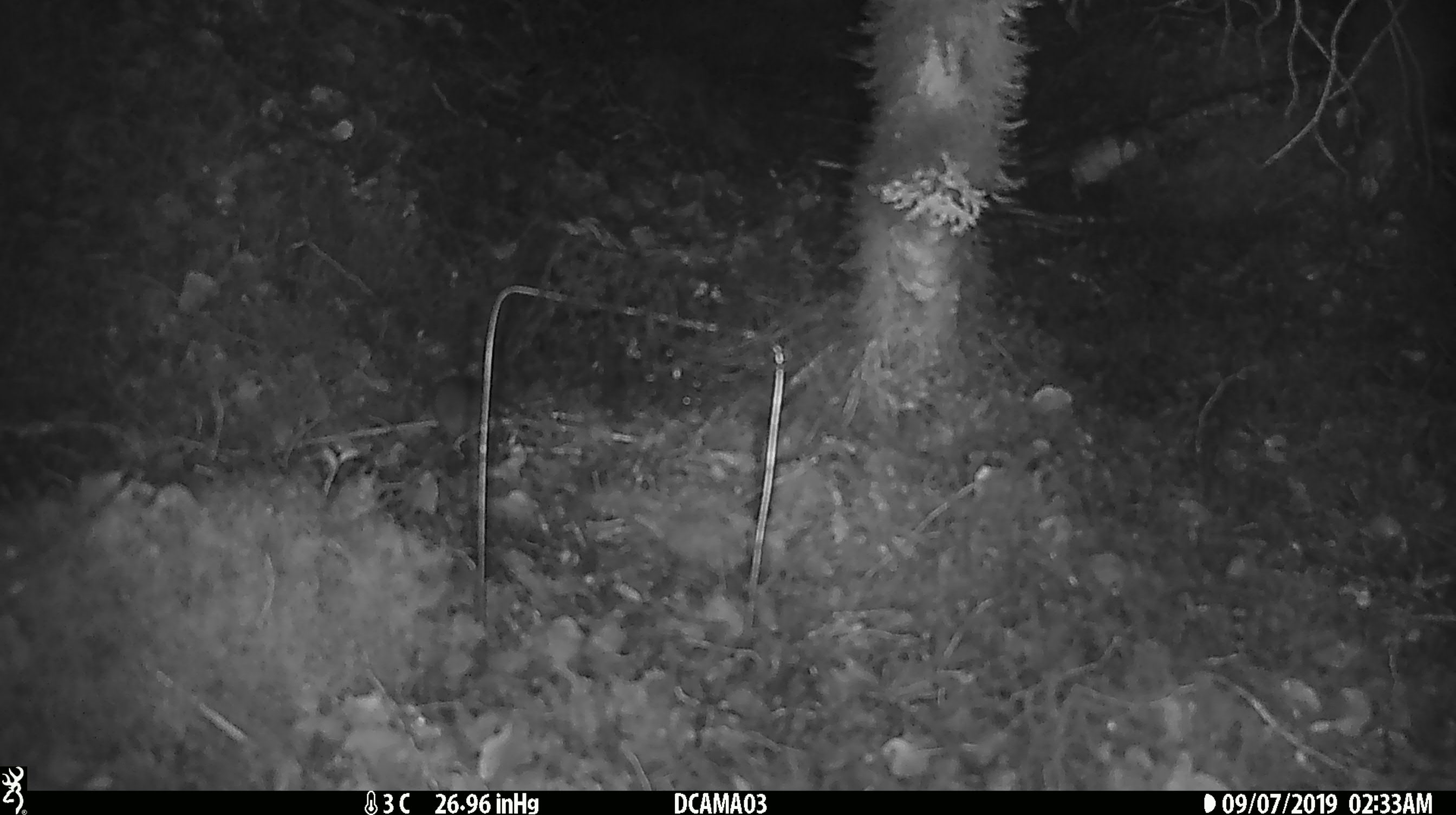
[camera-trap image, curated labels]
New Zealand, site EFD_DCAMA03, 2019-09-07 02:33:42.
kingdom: Animalia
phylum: Chordata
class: Mammalia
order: Rodentia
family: Muridae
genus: Mus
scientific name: Mus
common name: mouse